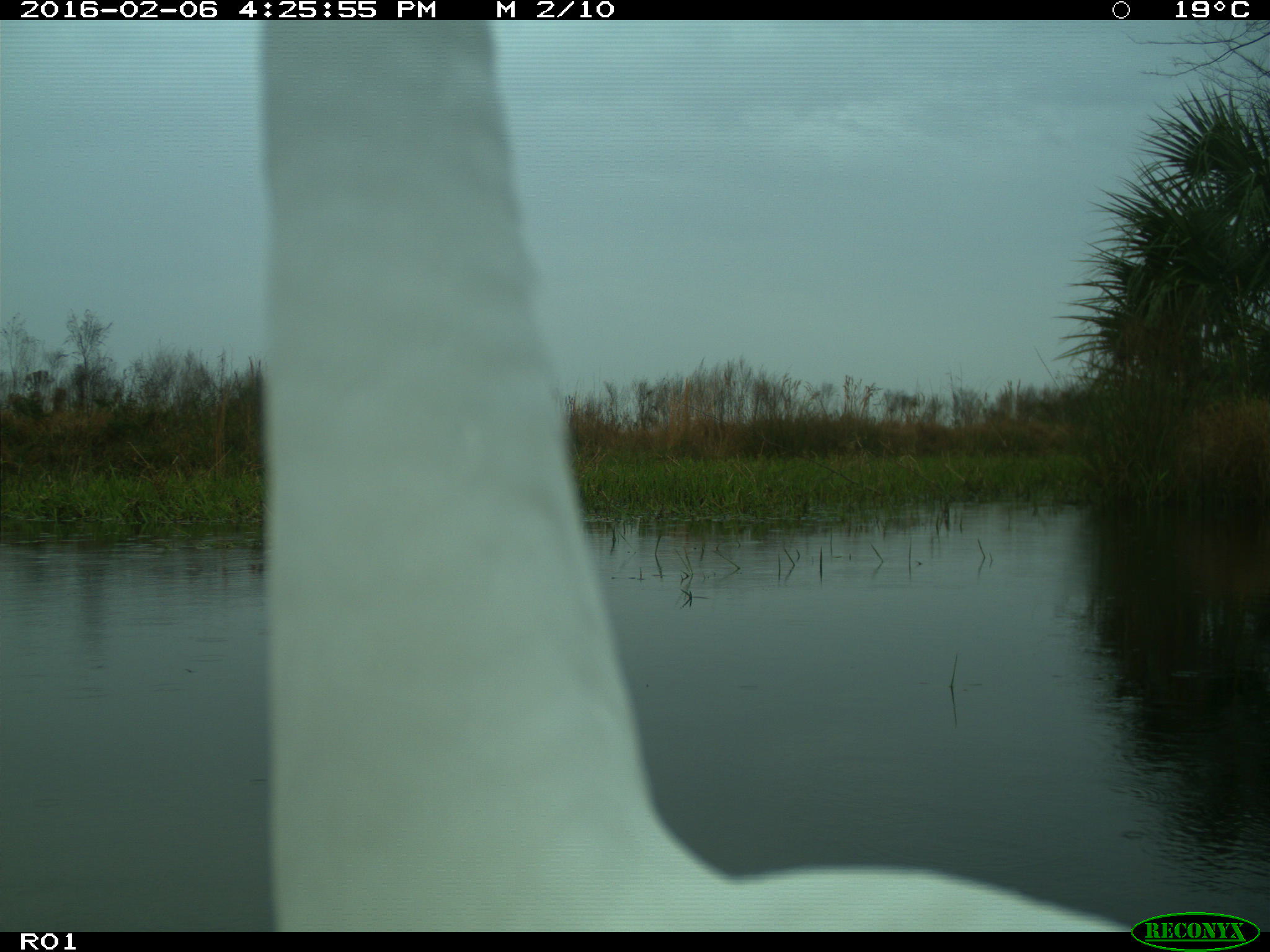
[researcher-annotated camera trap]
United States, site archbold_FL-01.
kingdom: Animalia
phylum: Chordata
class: Aves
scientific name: Aves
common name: birds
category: unidentified bird